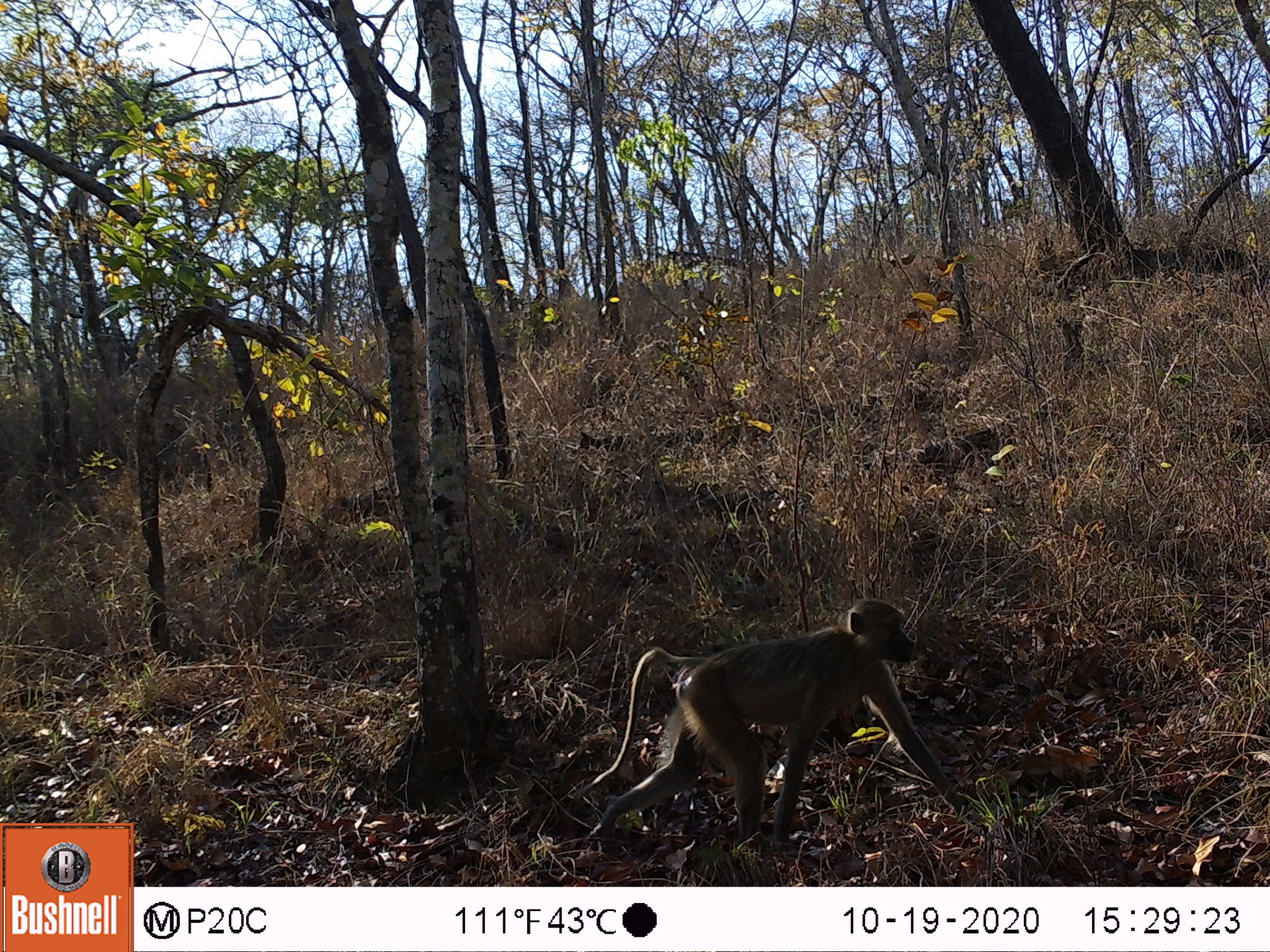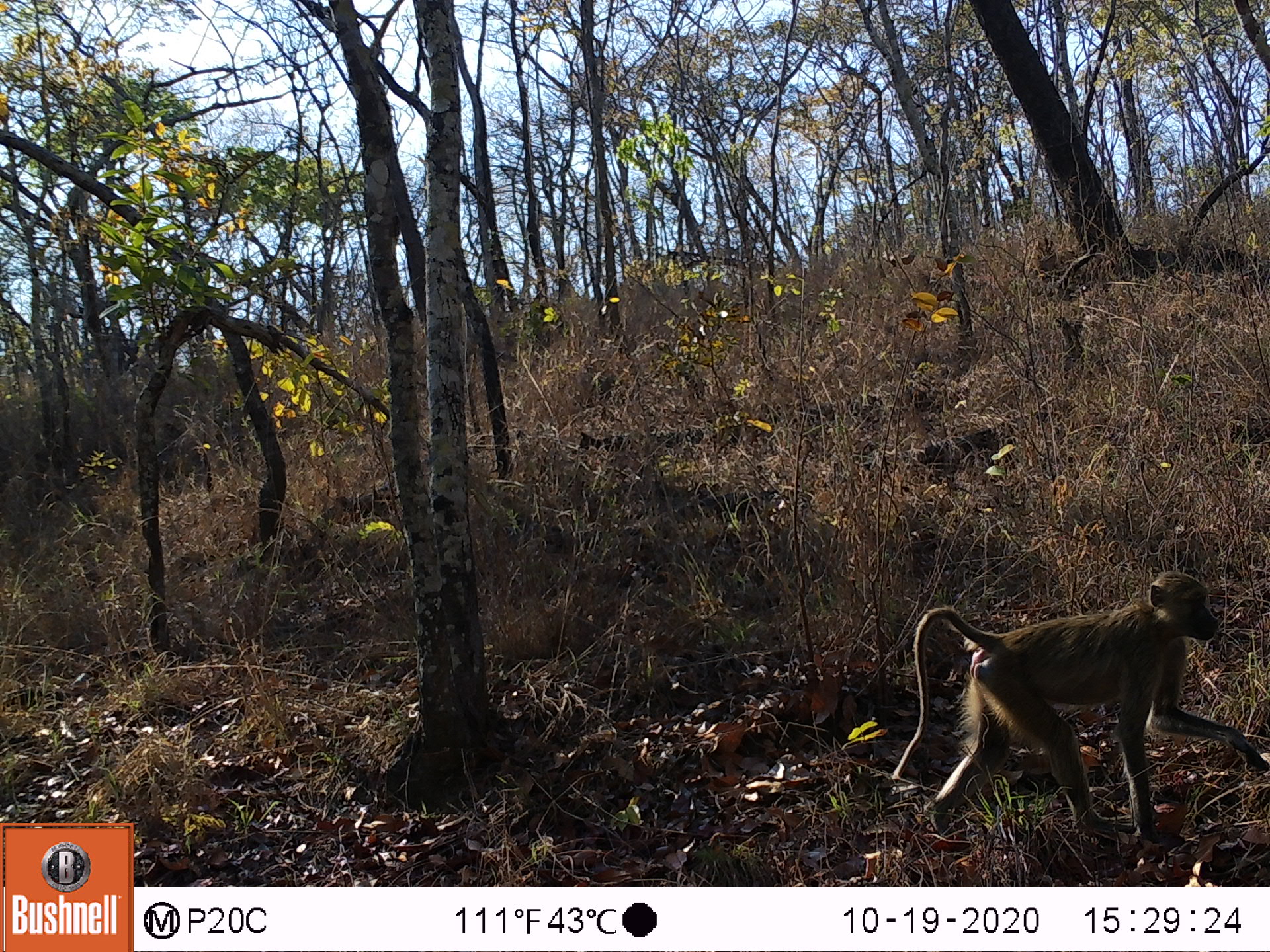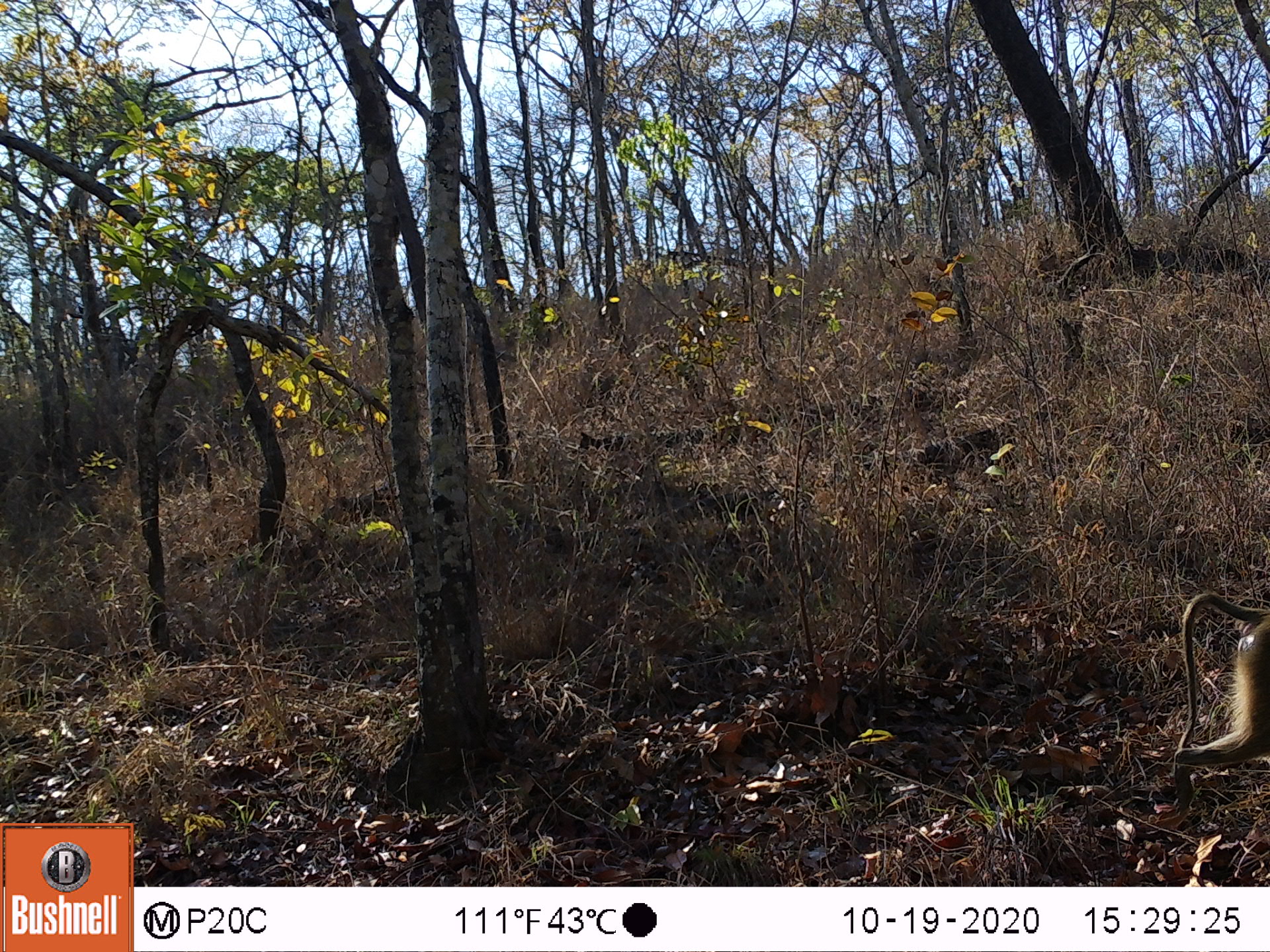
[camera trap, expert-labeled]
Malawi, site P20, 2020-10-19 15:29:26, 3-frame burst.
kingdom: Animalia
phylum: Chordata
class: Mammalia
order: Primates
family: Cercopithecidae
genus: Papio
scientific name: Papio cynocephalus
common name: yellow baboon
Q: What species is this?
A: Yellow baboon (Papio cynocephalus).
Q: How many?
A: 1.